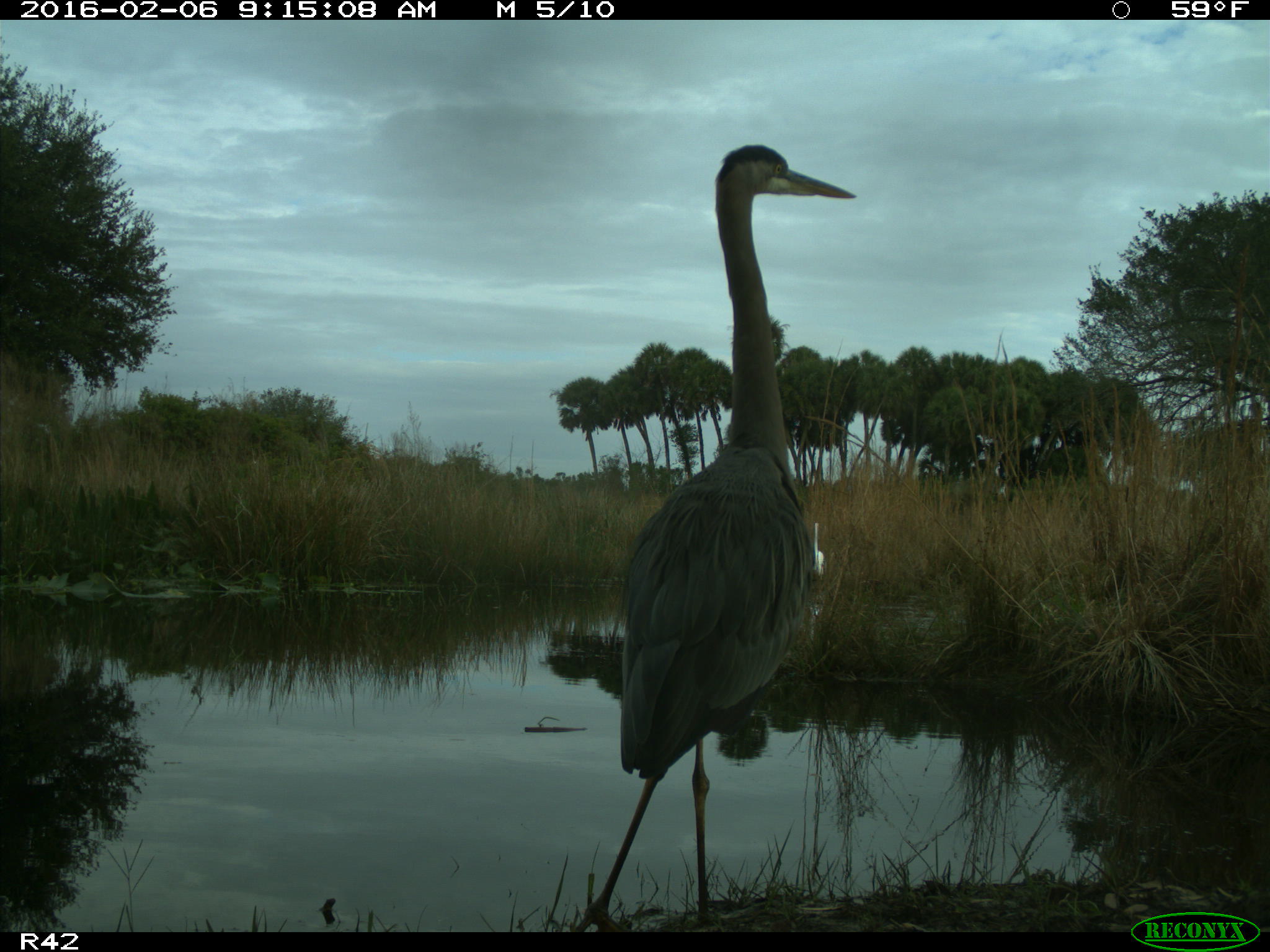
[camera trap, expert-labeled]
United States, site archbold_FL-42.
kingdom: Animalia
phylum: Chordata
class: Aves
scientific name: Aves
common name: birds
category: unidentified bird